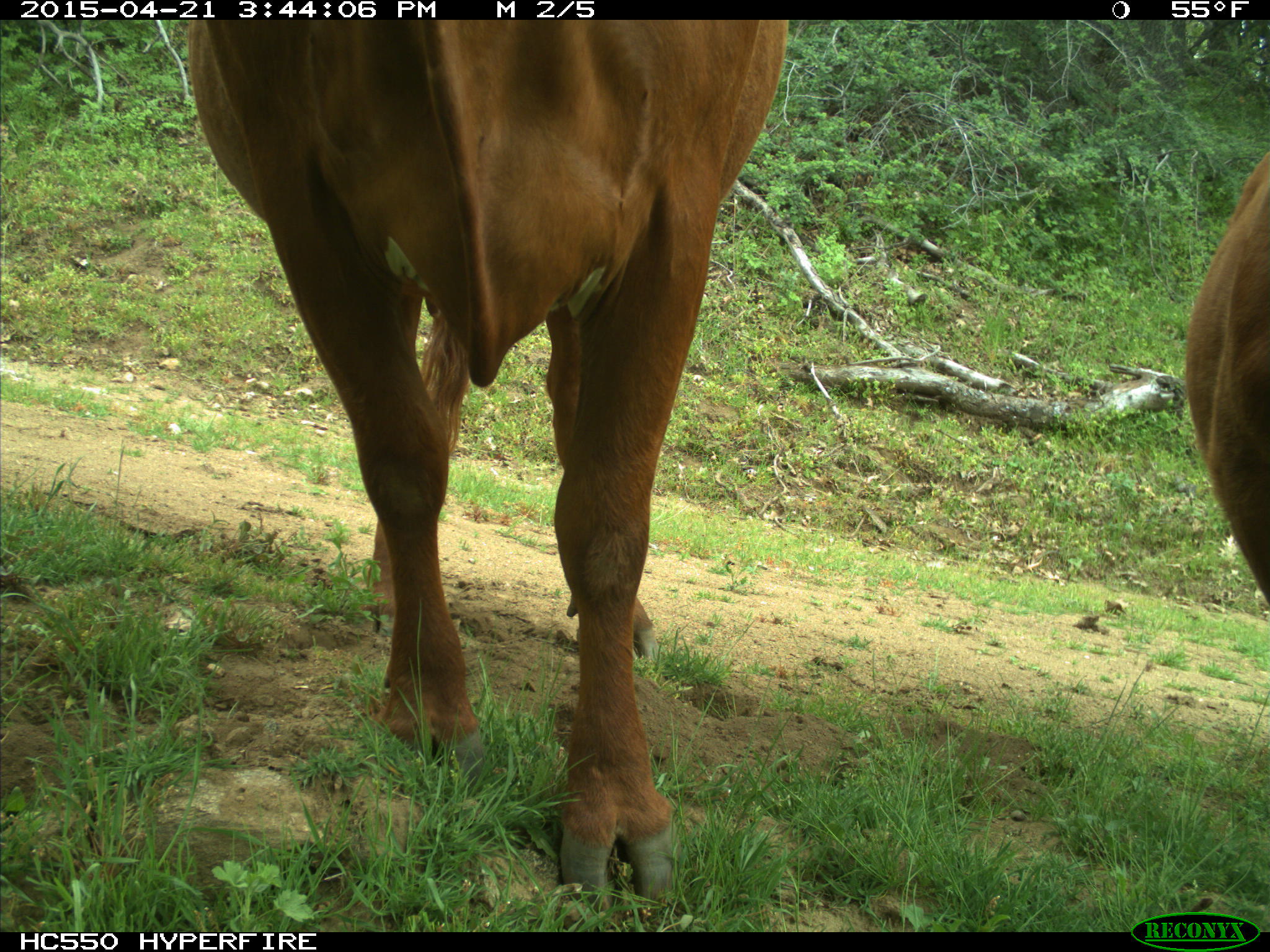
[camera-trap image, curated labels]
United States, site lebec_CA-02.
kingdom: Animalia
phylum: Chordata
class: Mammalia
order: Artiodactyla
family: Bovidae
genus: Bos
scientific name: Bos taurus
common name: domestic cow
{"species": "Bos taurus (domestic cow)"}